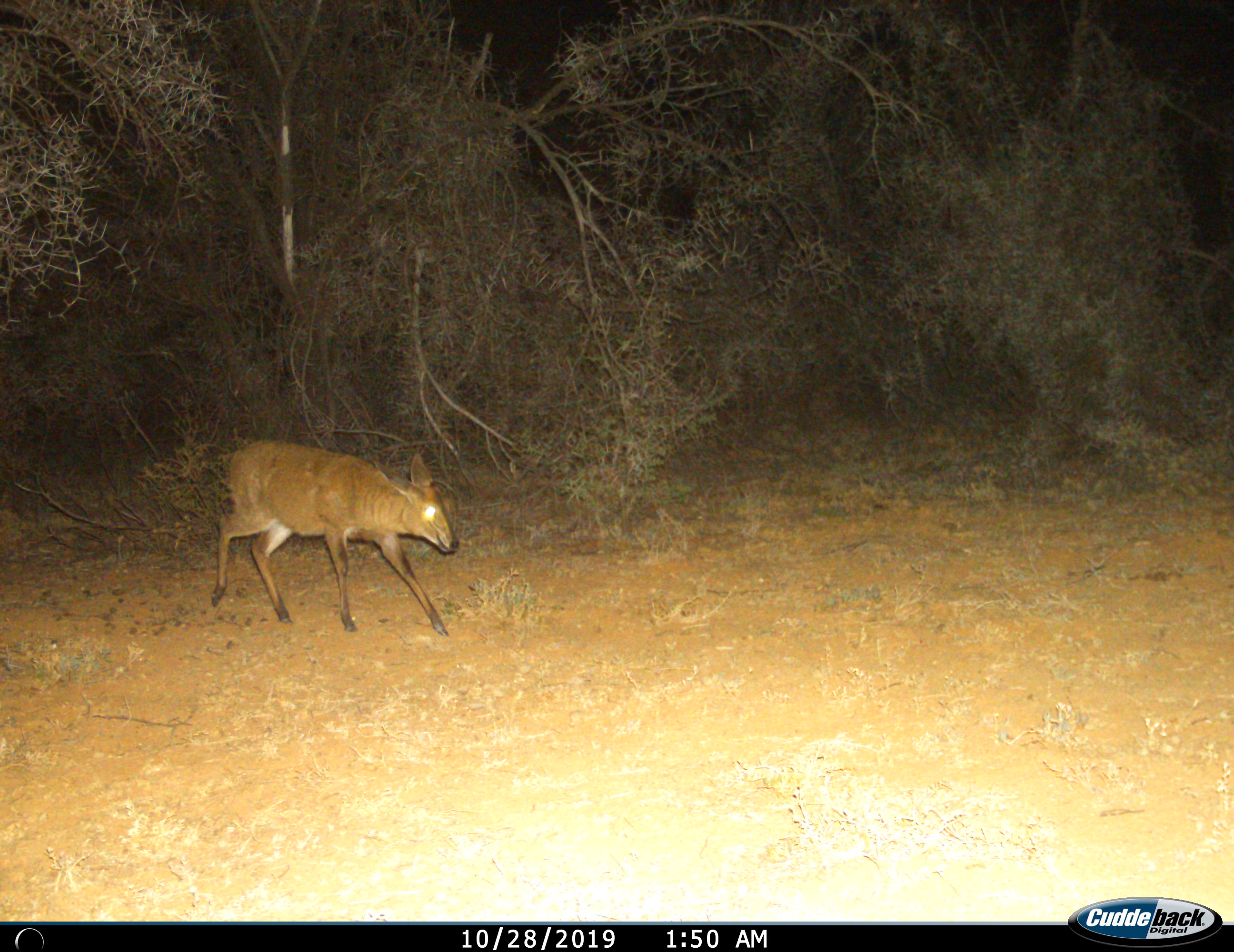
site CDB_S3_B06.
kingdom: Animalia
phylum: Chordata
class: Mammalia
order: Artiodactyla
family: Bovidae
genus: Sylvicapra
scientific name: Sylvicapra grimmia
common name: common duiker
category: duikercommongrey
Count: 1.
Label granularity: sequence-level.